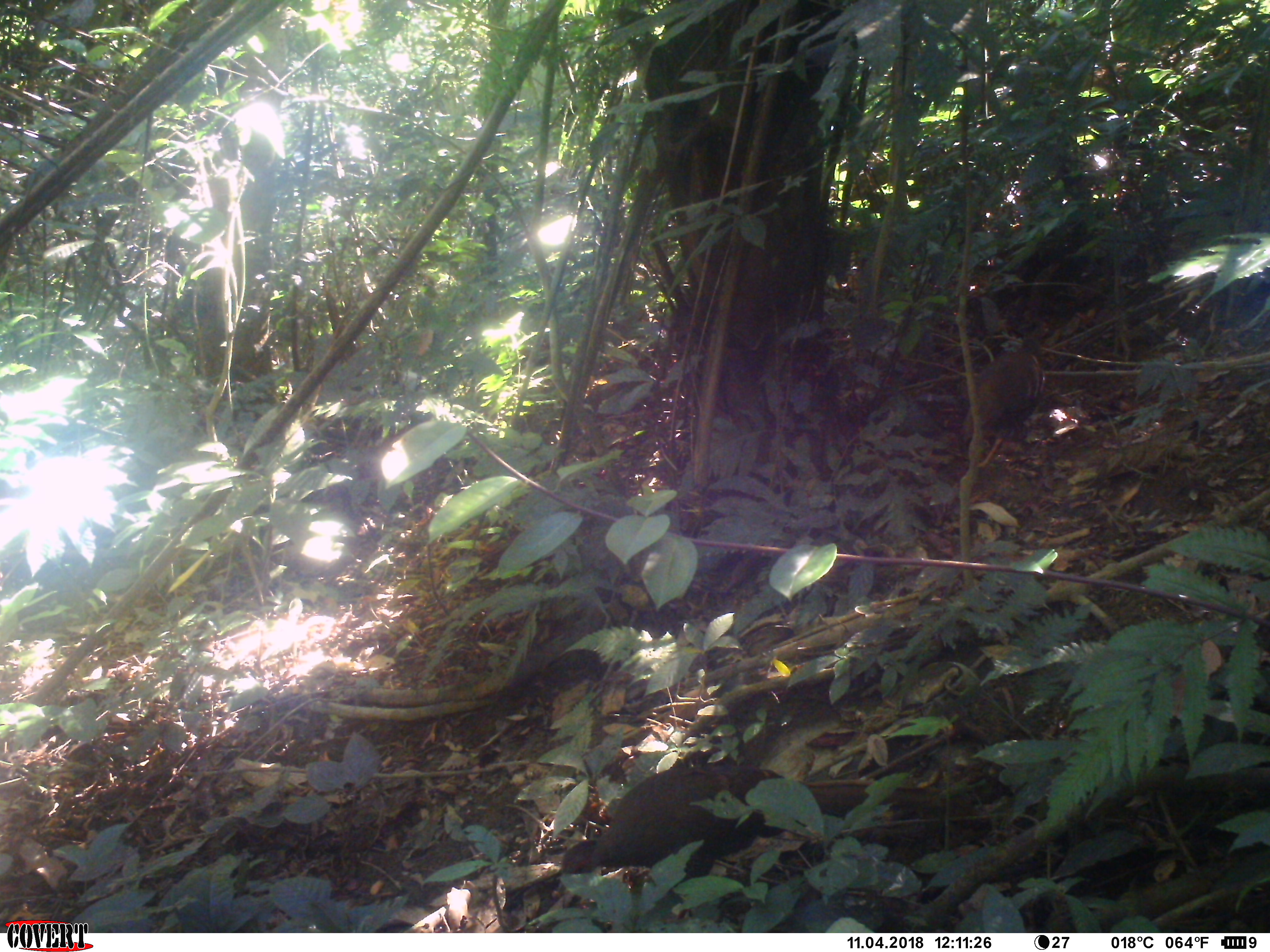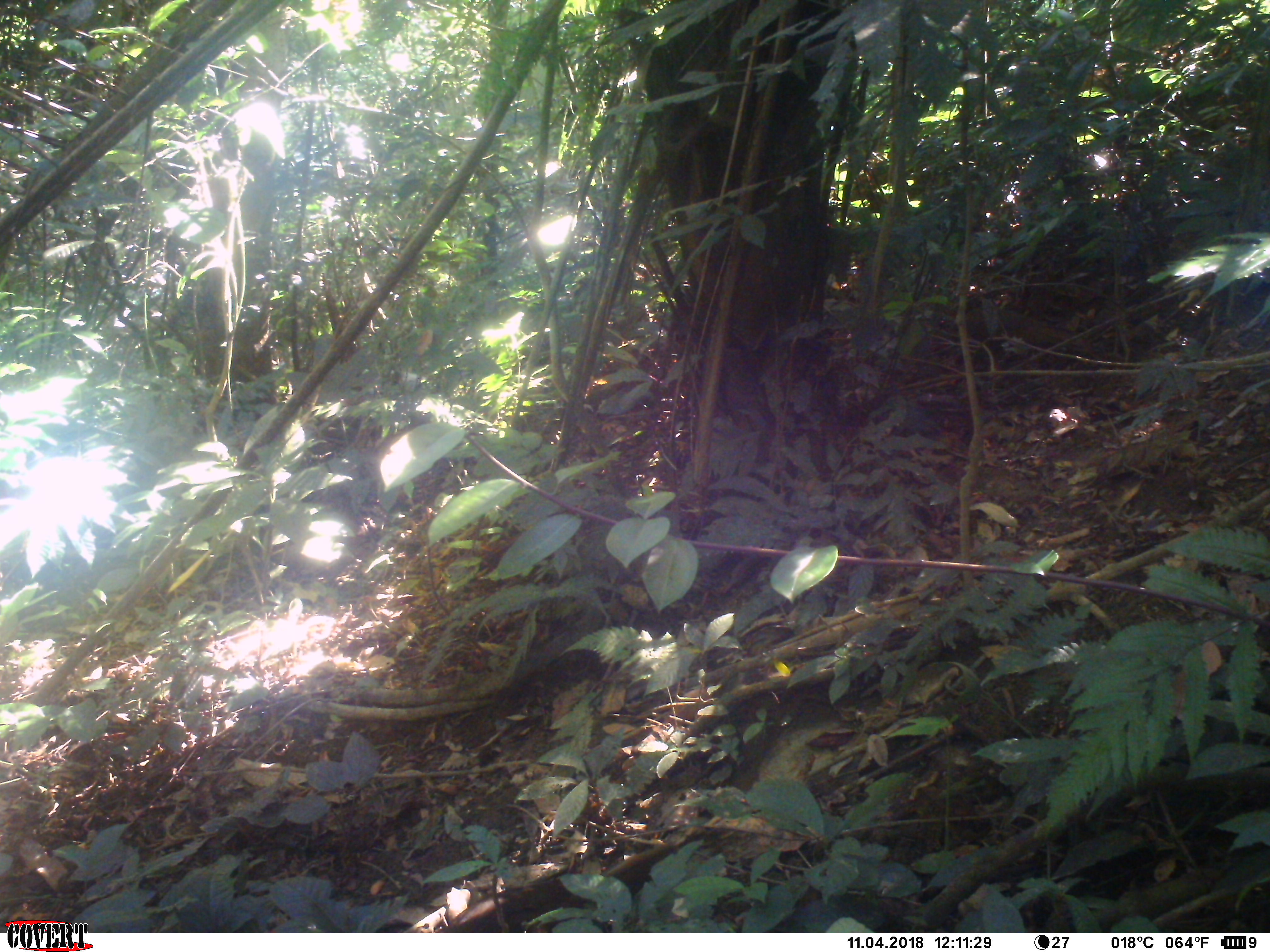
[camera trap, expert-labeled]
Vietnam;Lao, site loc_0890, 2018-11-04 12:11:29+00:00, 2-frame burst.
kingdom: Animalia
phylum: Chordata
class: Aves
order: Galliformes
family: Phasianidae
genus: Lophura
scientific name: Lophura nycthemera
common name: silver pheasant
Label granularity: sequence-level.